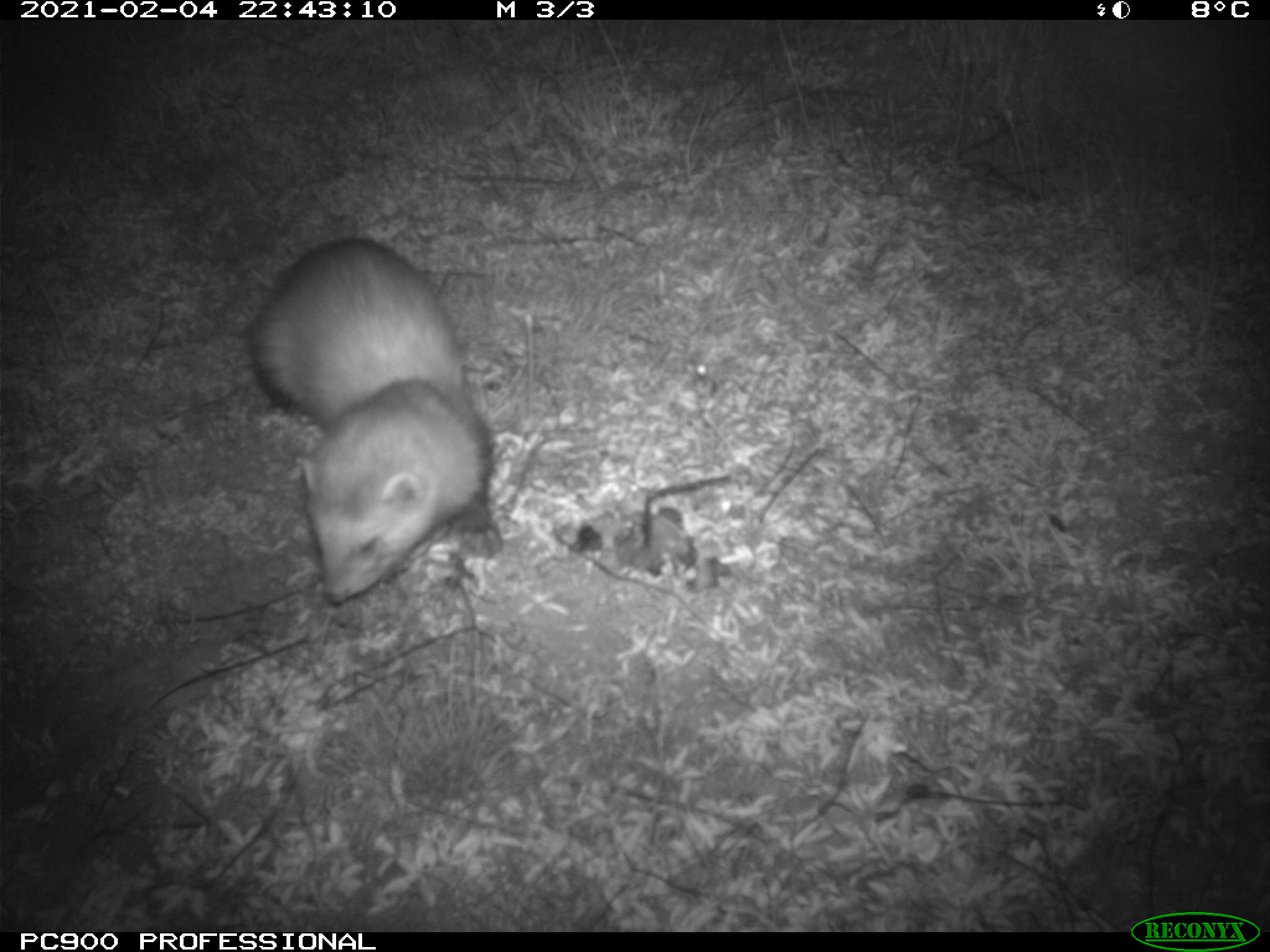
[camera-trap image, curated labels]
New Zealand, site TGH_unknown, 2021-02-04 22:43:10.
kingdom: Animalia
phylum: Chordata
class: Mammalia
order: Carnivora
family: Mustelidae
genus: Mustela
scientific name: Mustela furo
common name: ferret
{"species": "ferret (Mustela furo)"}